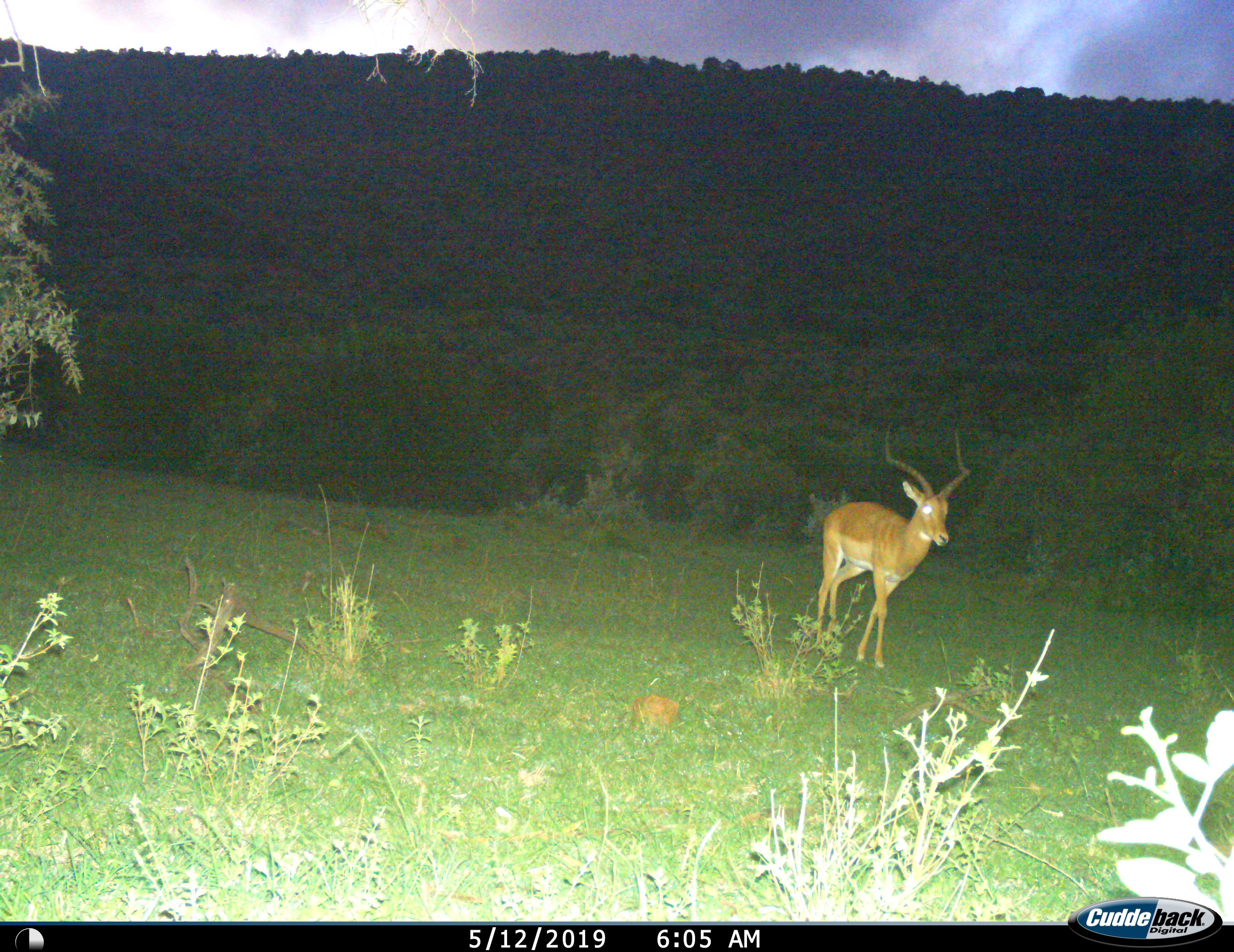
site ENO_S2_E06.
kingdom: Animalia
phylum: Chordata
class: Mammalia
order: Artiodactyla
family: Bovidae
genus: Aepyceros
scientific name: Aepyceros melampus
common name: impala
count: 1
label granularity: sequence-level